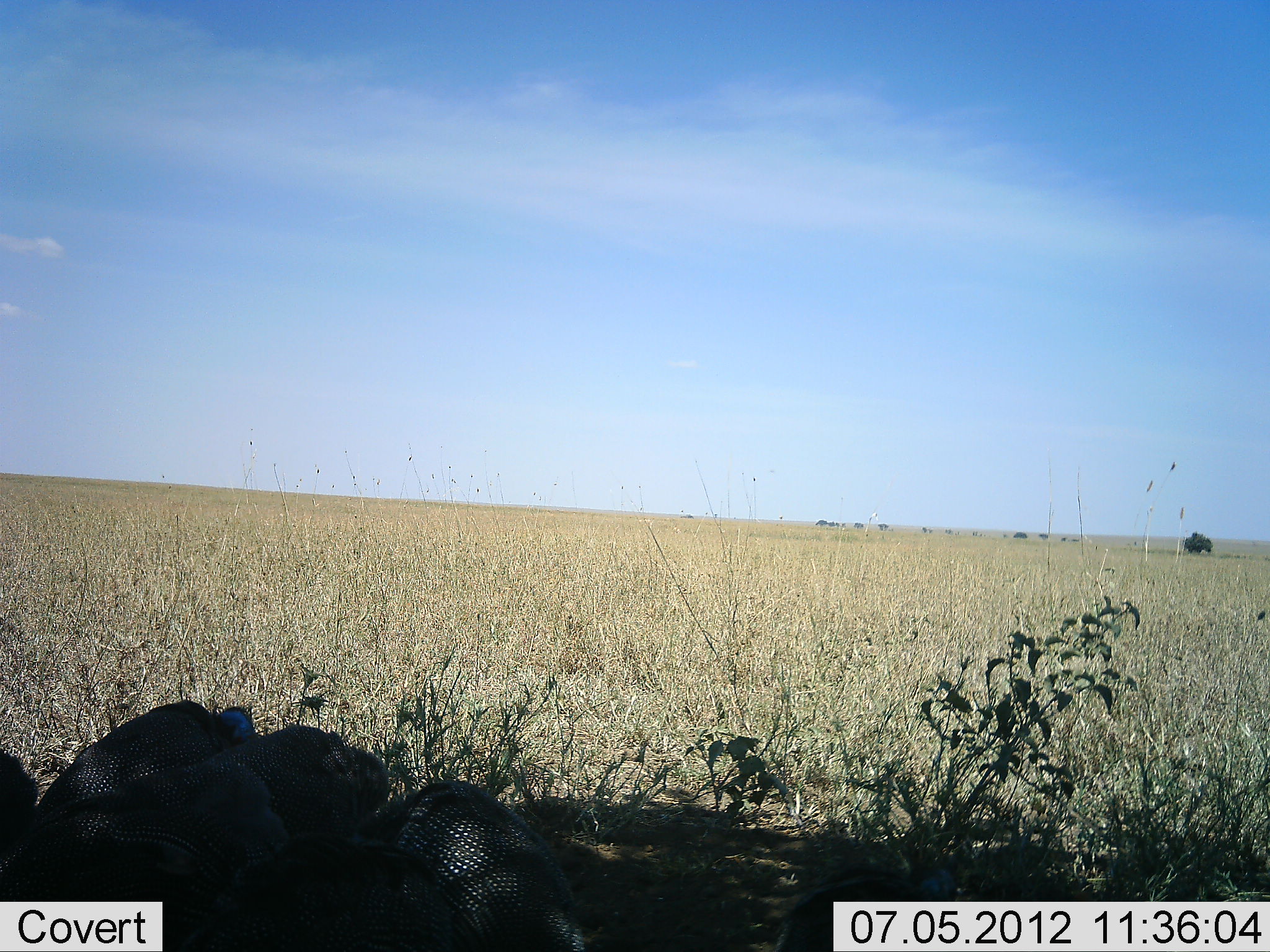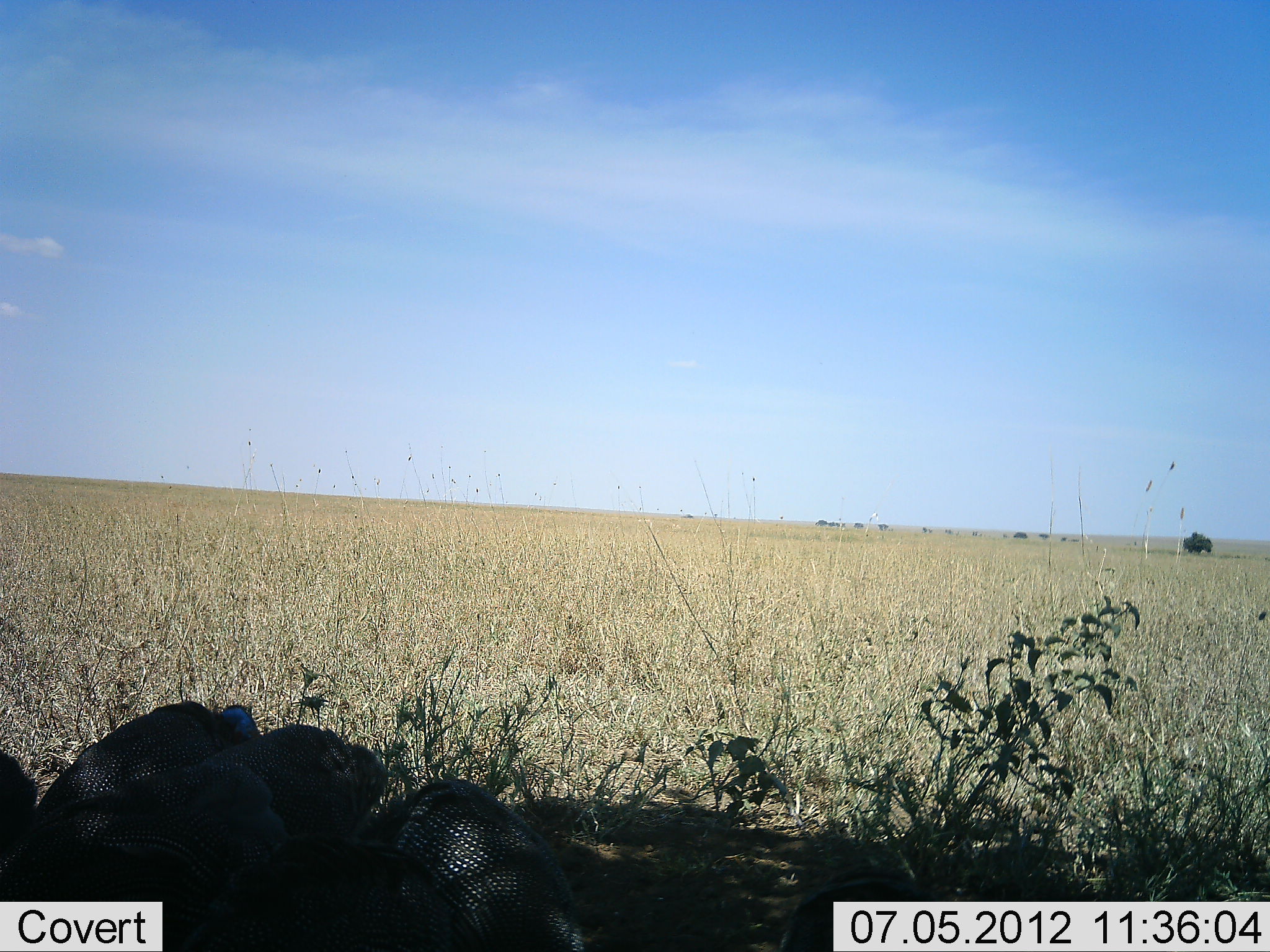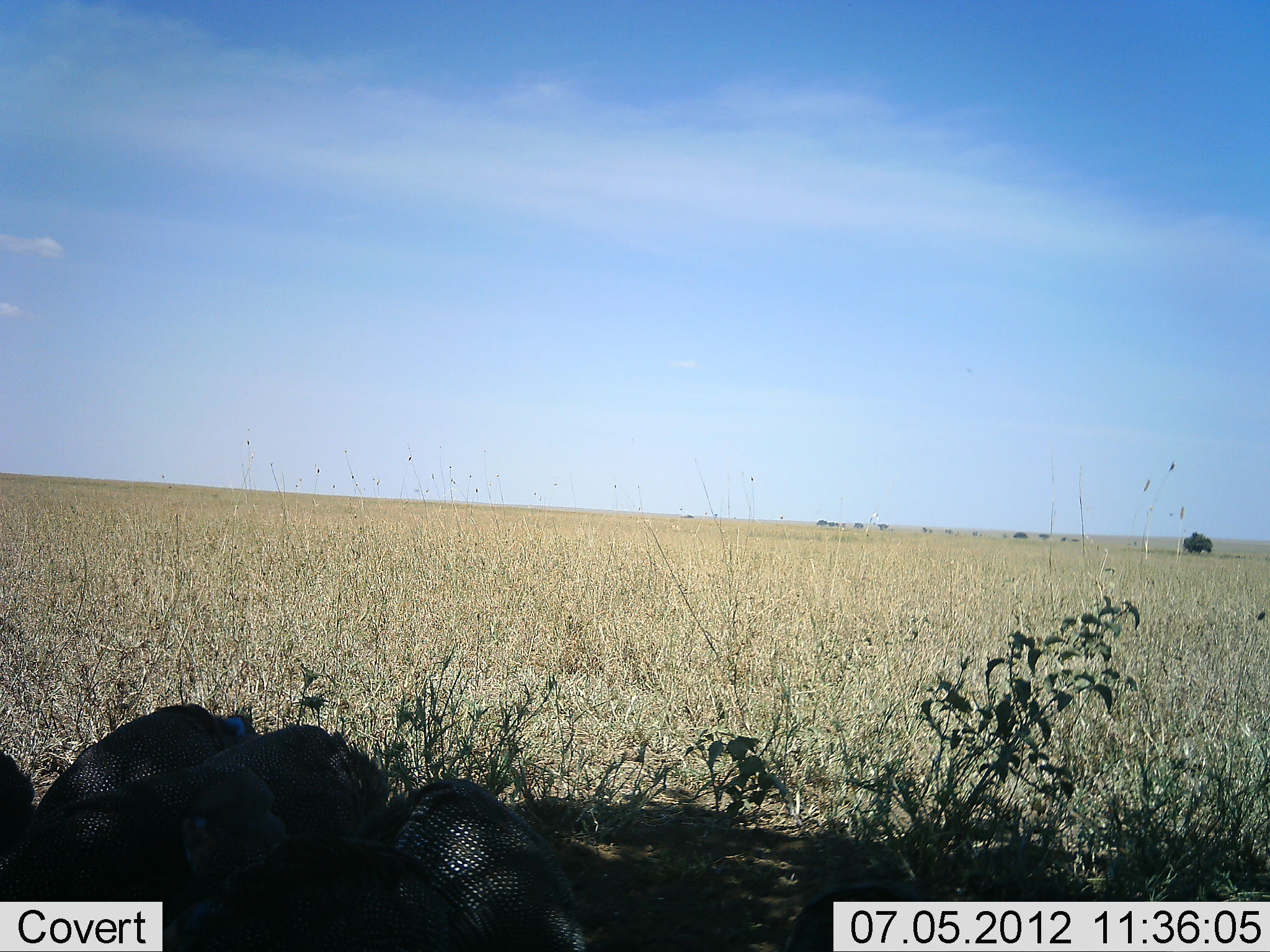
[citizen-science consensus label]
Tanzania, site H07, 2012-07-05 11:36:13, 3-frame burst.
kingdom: Animalia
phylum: Chordata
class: Aves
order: Galliformes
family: Numididae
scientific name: Numididae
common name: guinea fowl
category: guineafowl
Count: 4.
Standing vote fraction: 40%.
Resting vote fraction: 50%.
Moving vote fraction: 0%.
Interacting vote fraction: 0%.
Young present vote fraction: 0%.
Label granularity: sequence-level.